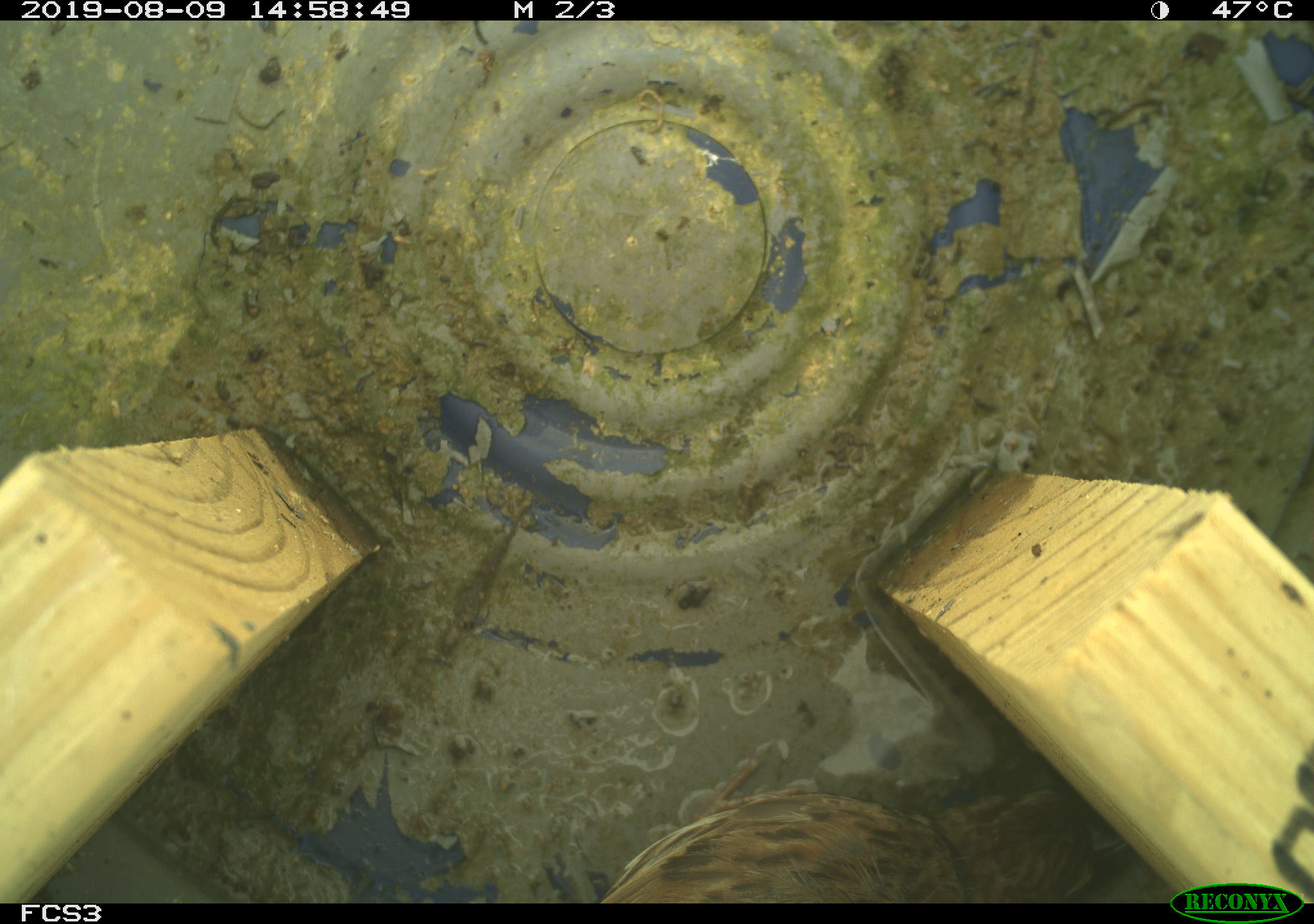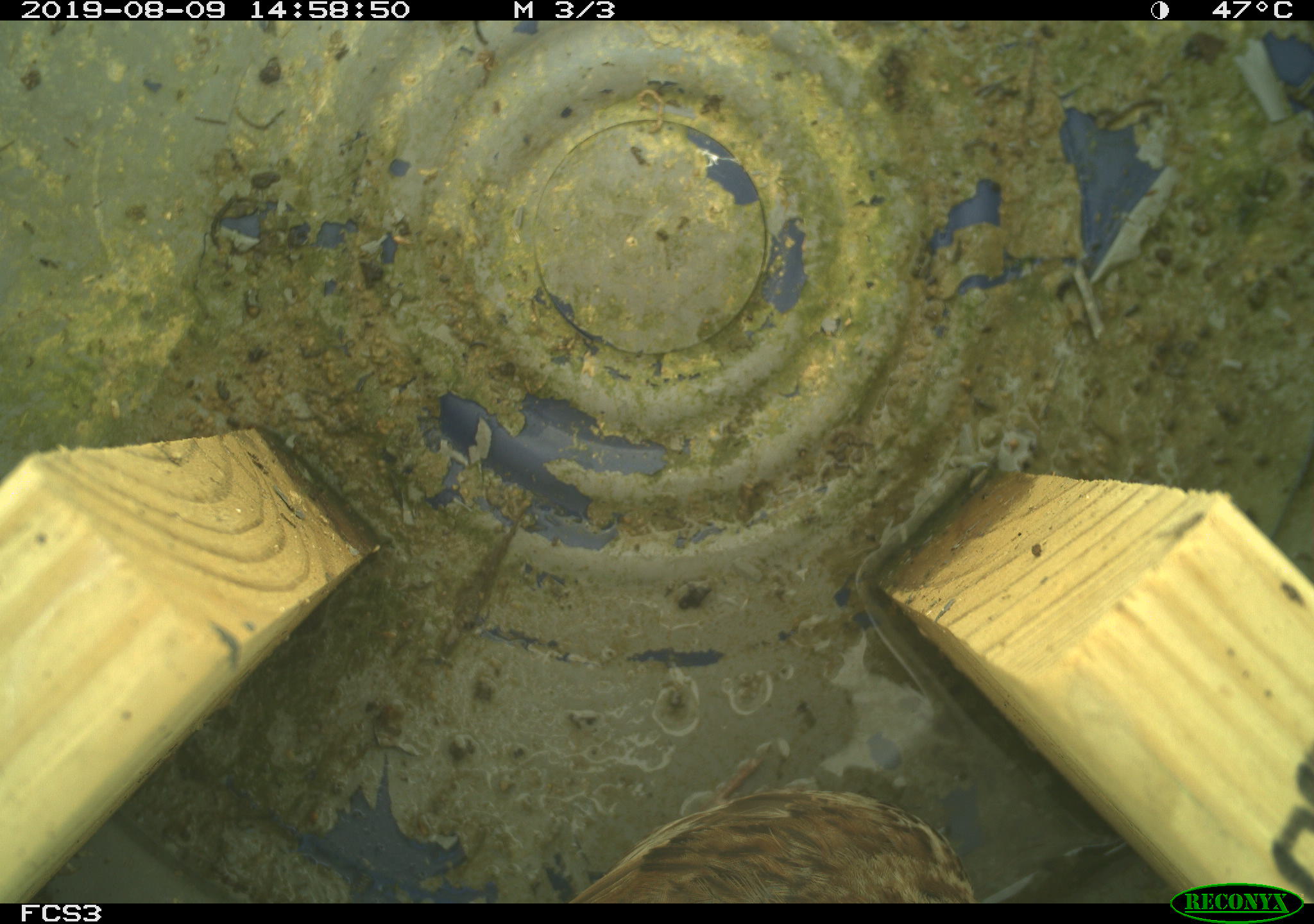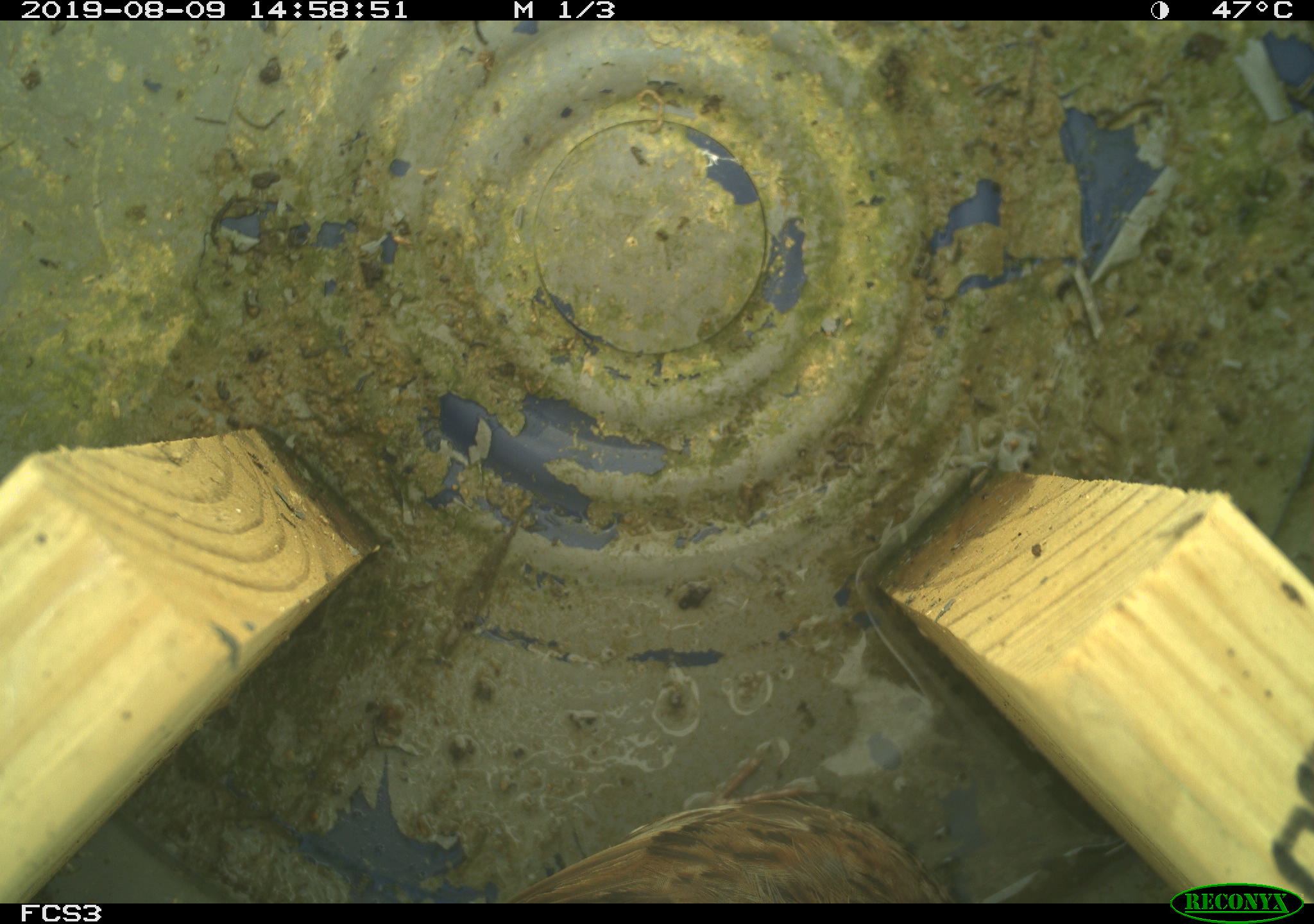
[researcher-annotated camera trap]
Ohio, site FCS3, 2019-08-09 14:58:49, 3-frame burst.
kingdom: Animalia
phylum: Chordata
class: Aves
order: Passeriformes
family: Passerellidae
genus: Melospiza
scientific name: Melospiza melodia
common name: song sparrow